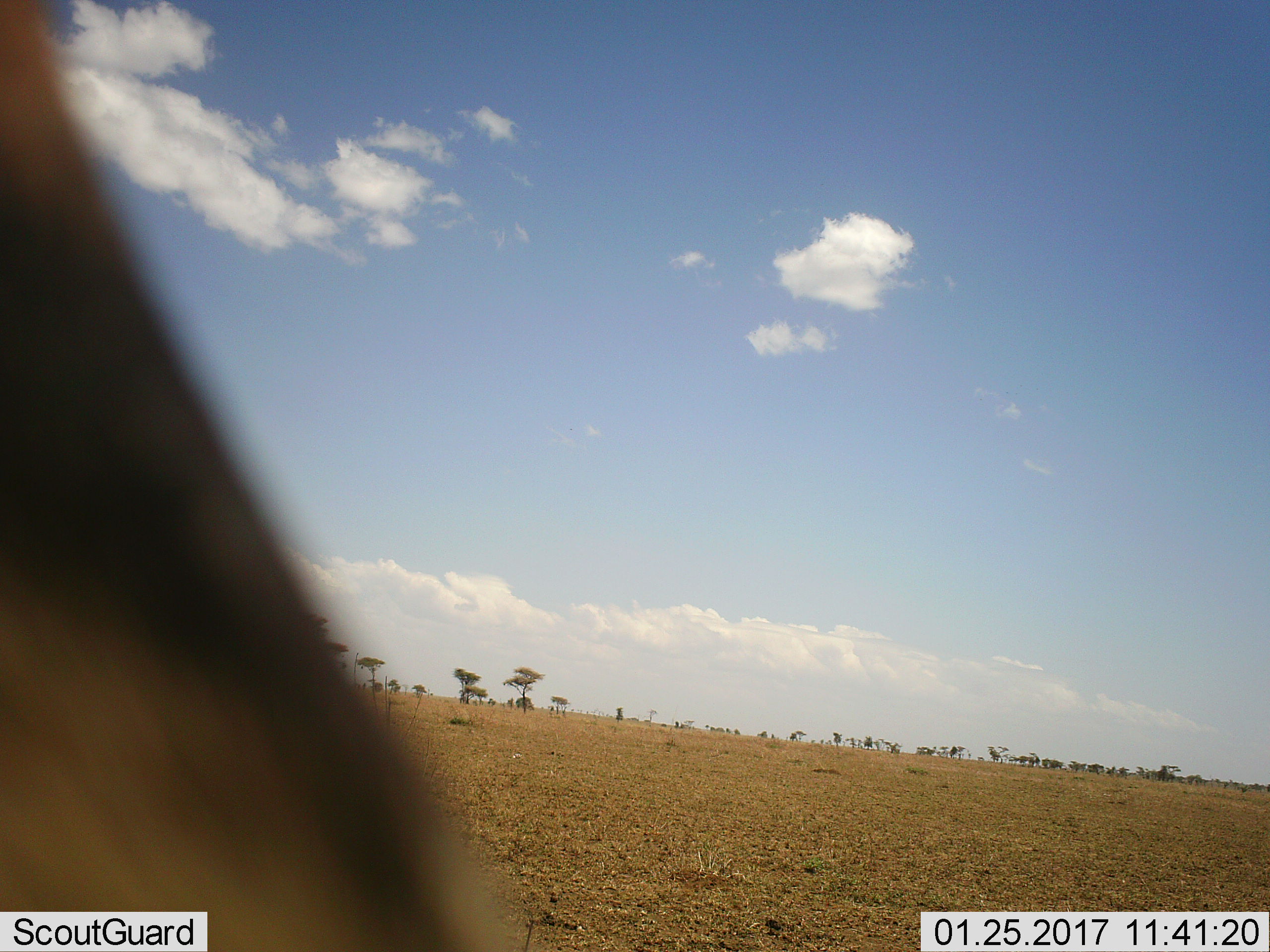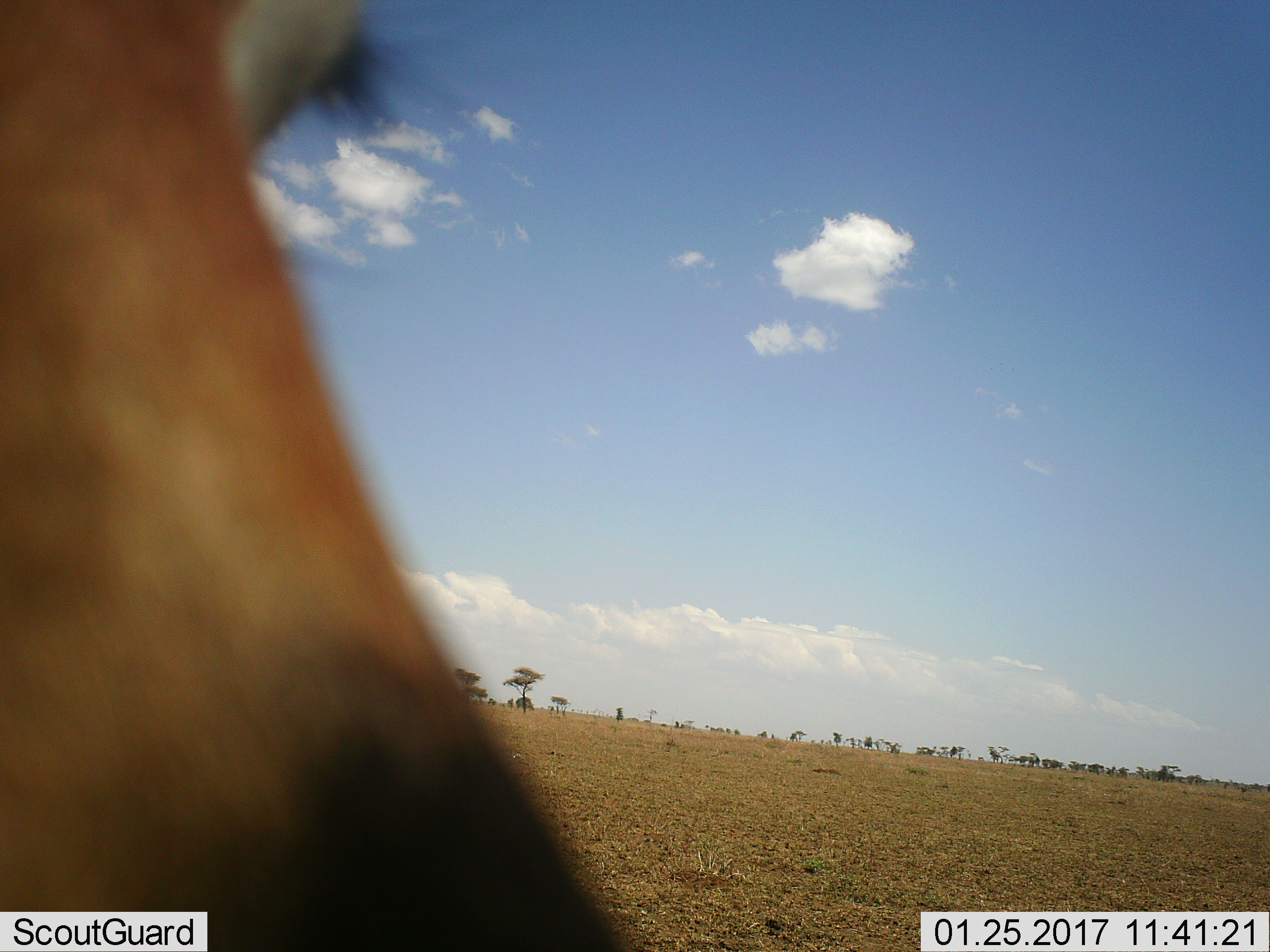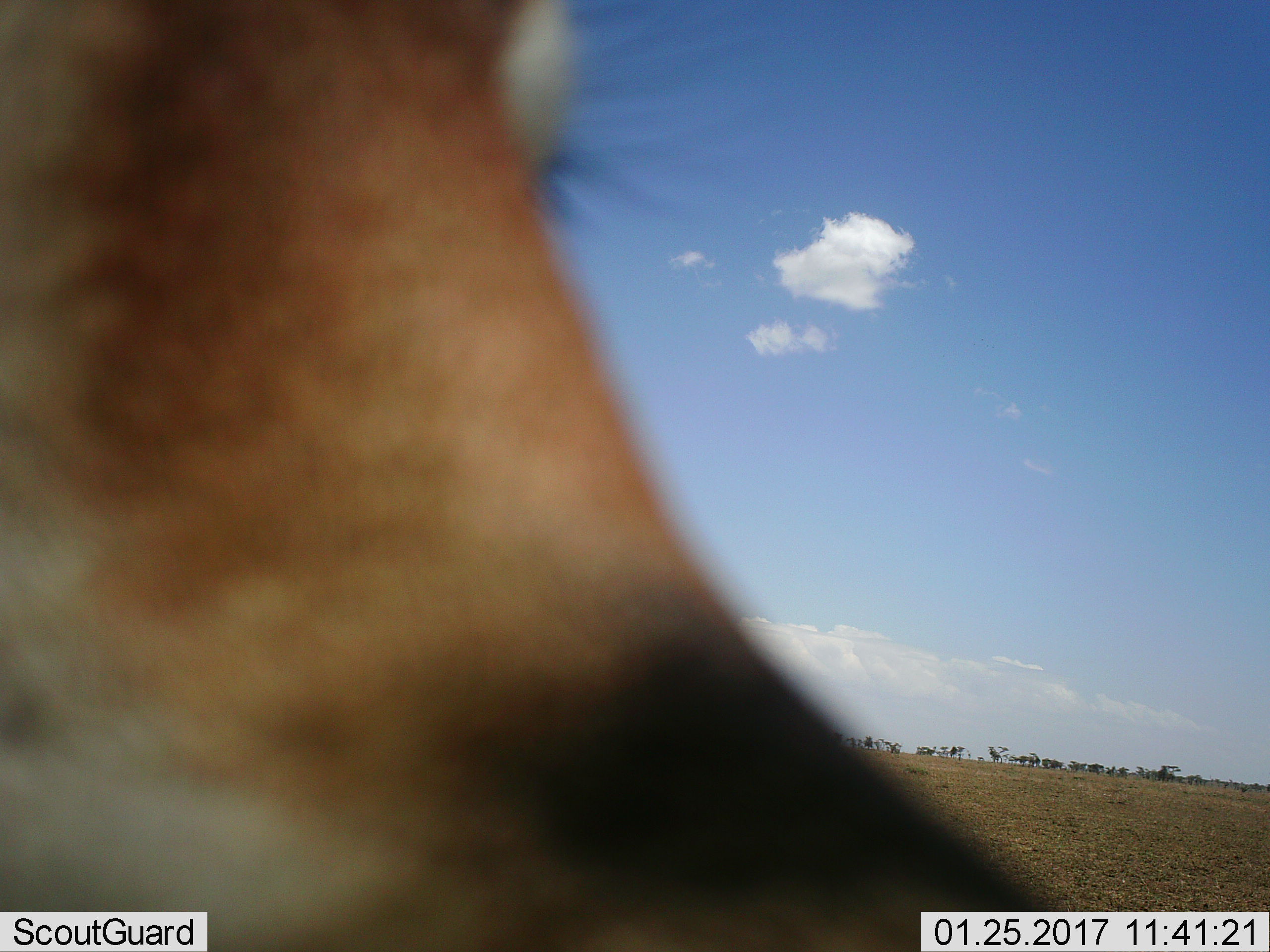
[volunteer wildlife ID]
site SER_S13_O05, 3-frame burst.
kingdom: Animalia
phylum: Chordata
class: Mammalia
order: Artiodactyla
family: Bovidae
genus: Eudorcas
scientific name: Eudorcas thomsonii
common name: thomson's gazelle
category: gazellethomsons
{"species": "gazellethomsons (thomson's gazelle) (Eudorcas thomsonii)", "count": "1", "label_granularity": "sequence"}